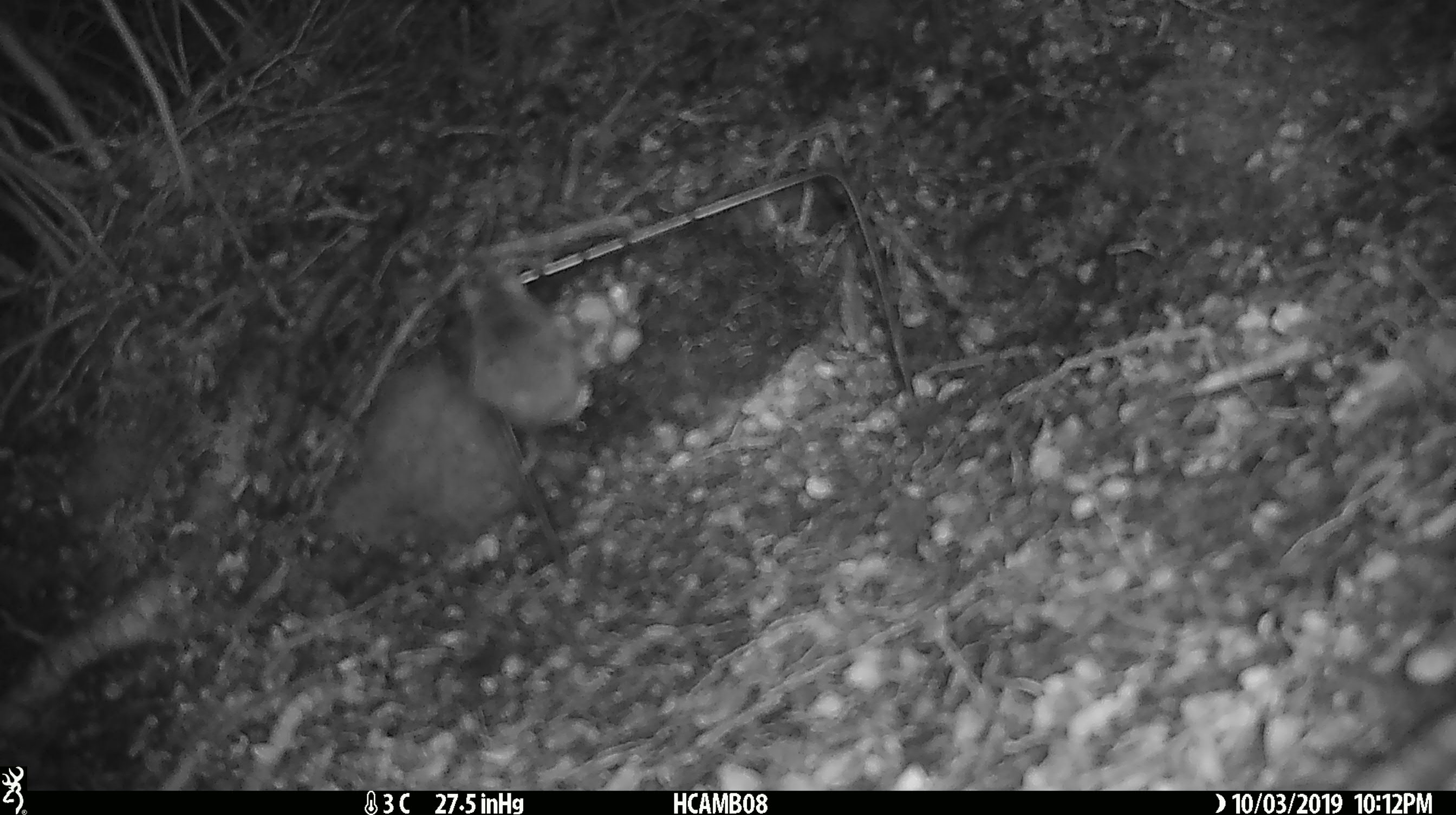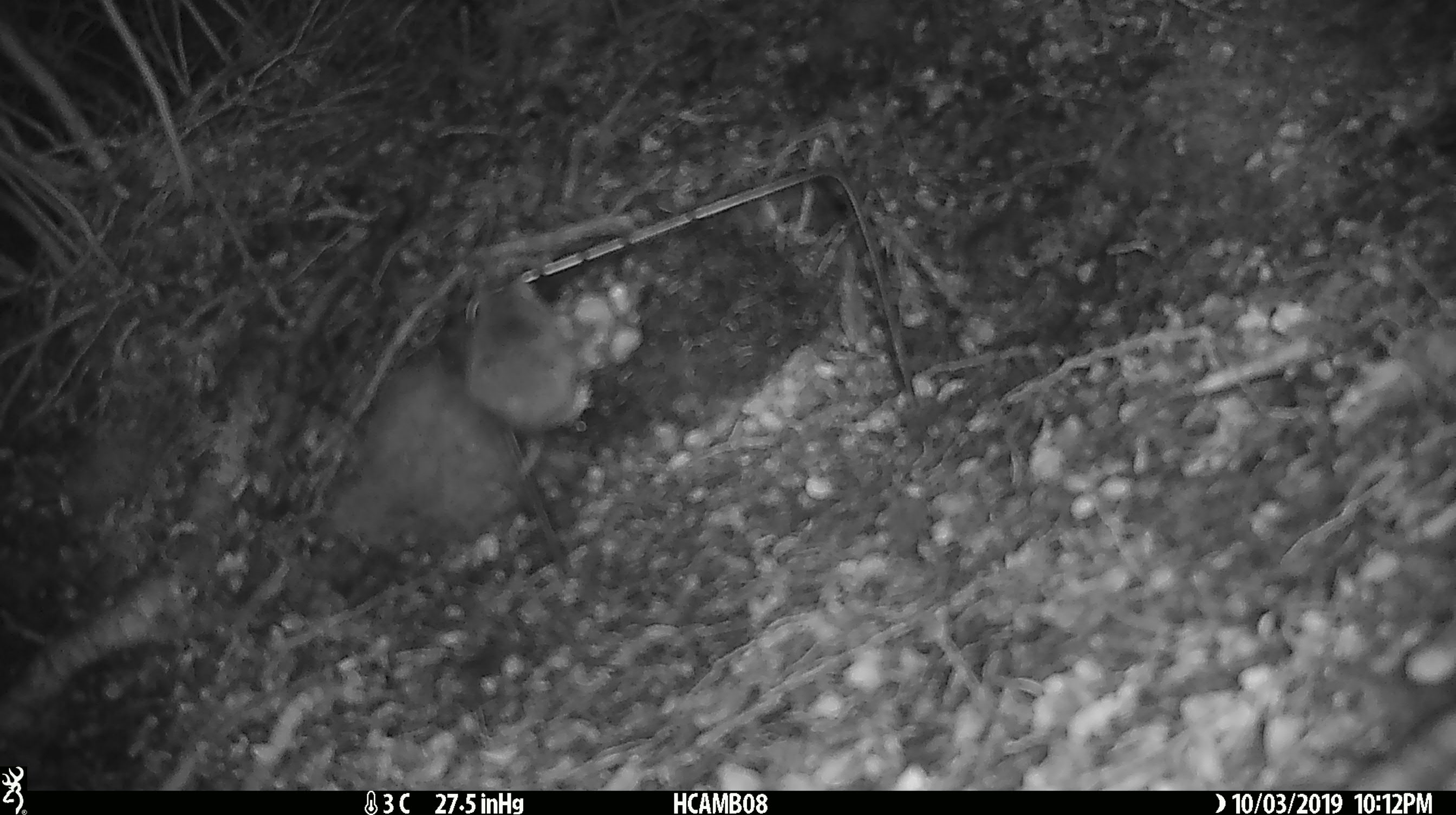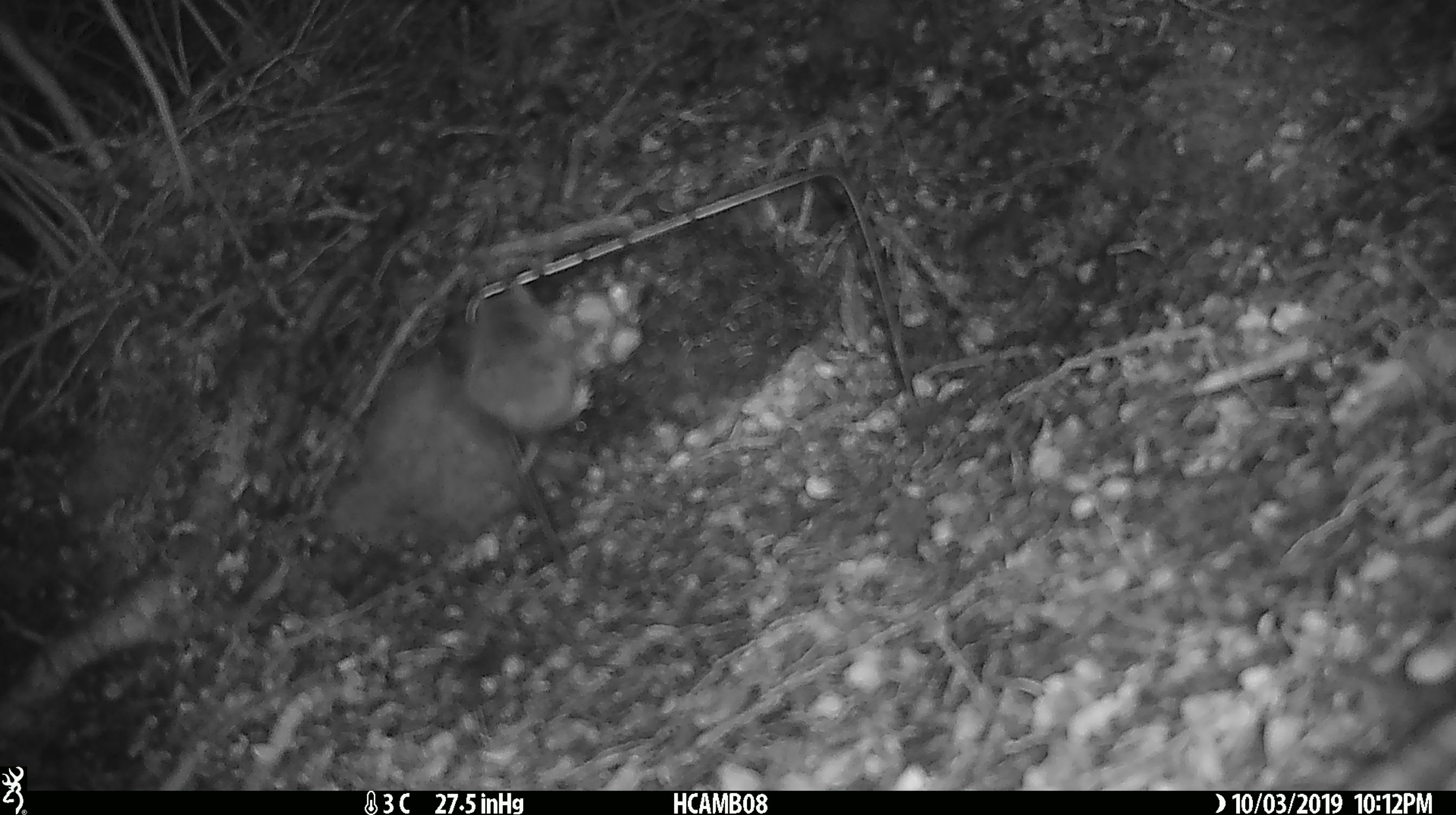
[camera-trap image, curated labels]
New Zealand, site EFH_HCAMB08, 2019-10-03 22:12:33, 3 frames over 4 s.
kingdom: Animalia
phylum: Chordata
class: Mammalia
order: Rodentia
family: Muridae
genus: Mus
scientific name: Mus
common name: mouse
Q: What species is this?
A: Mouse (Mus).